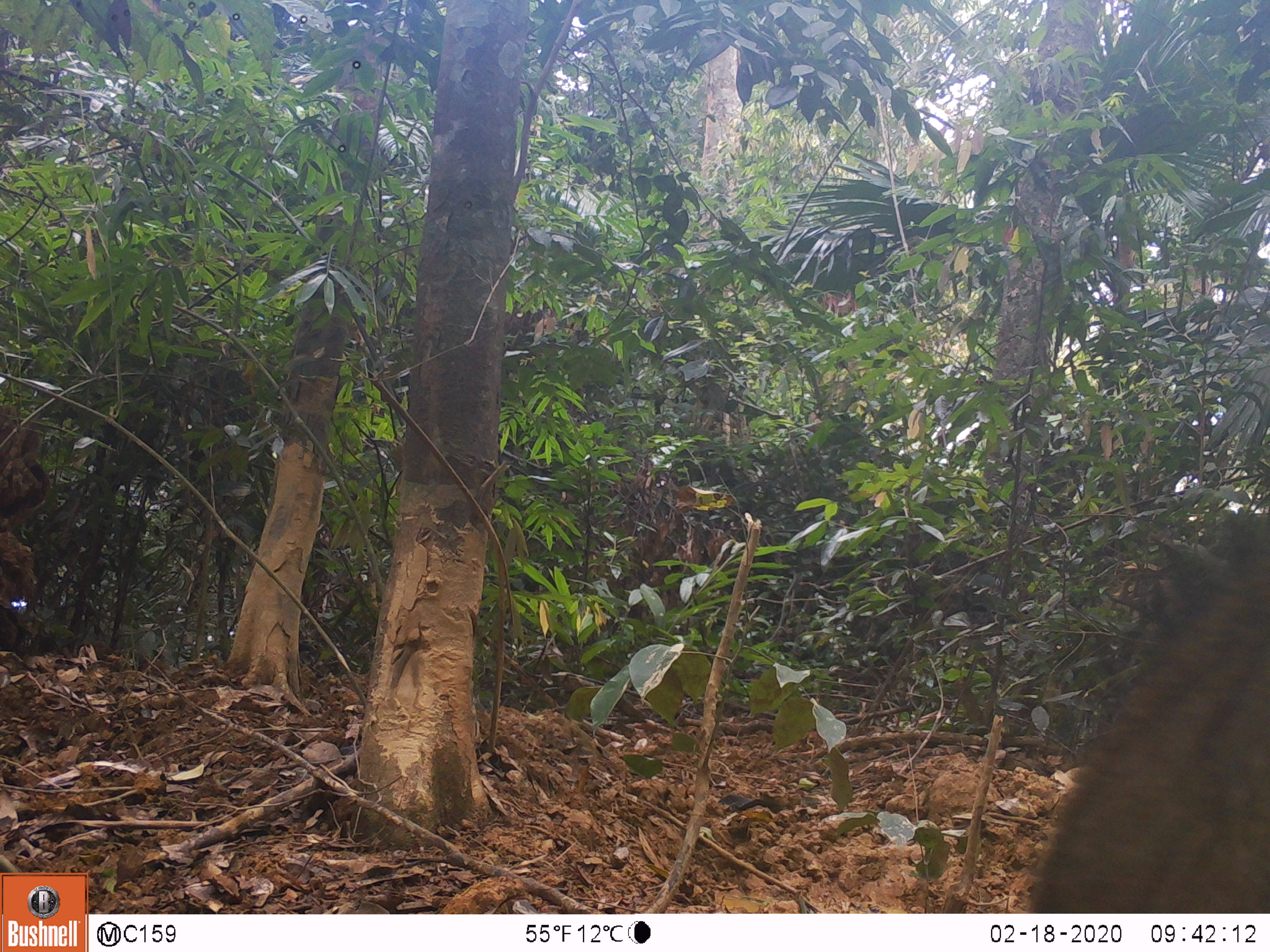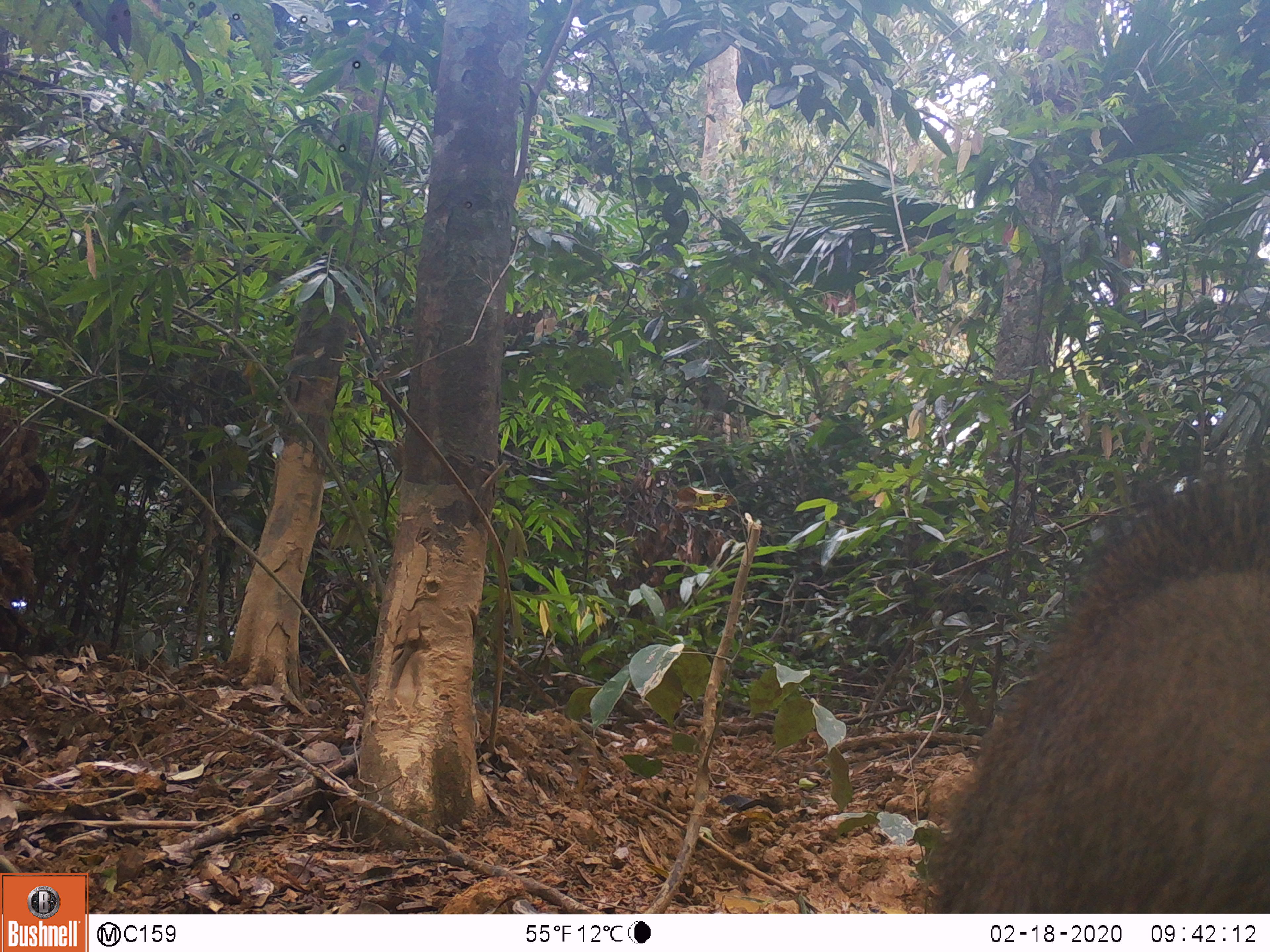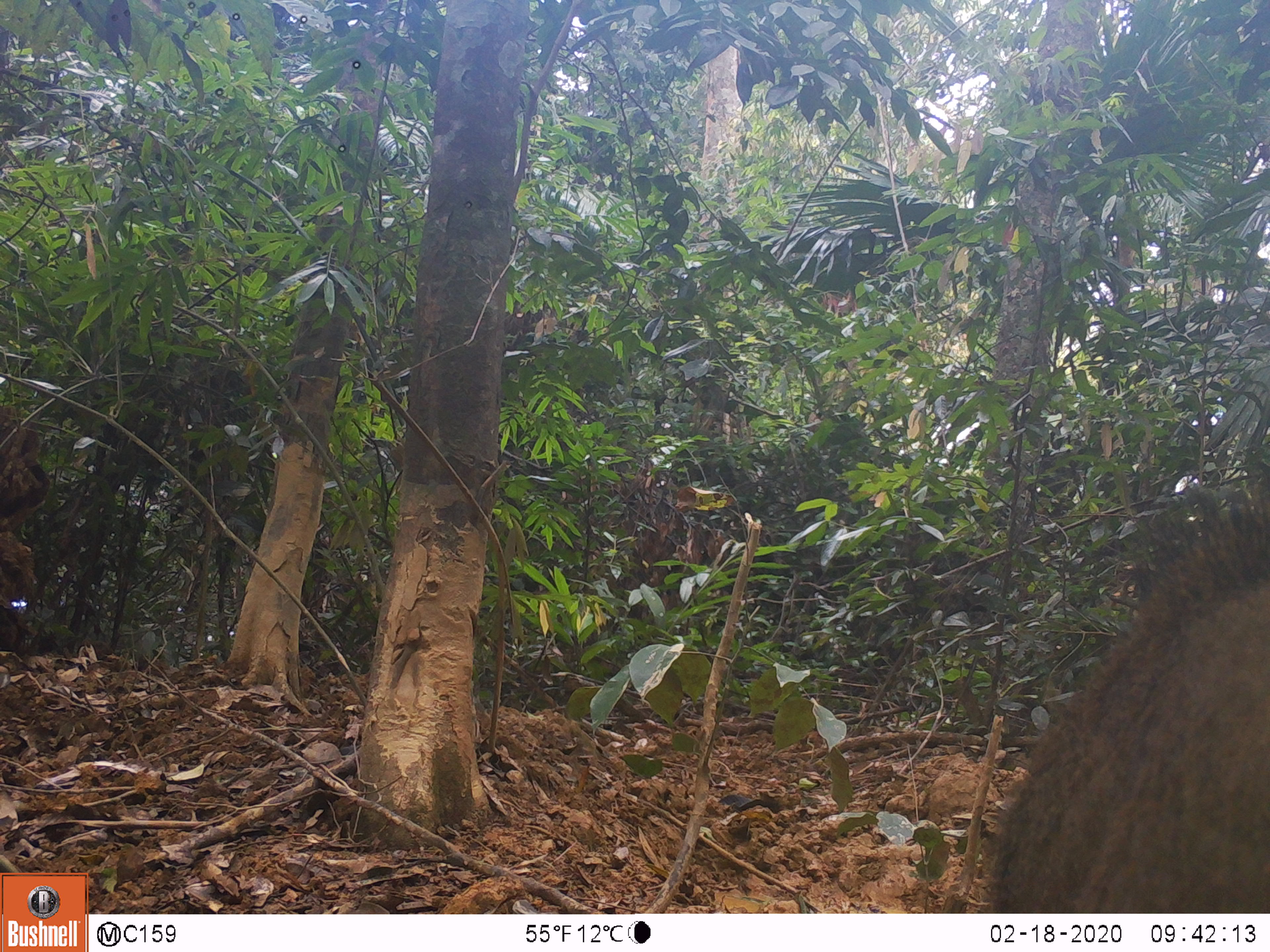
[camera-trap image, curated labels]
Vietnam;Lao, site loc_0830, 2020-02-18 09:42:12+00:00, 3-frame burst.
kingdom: Animalia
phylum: Chordata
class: Mammalia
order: Artiodactyla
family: Suidae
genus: Sus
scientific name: Sus scrofa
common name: eurasian wild pig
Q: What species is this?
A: Eurasian wild pig (Sus scrofa).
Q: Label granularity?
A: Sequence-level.